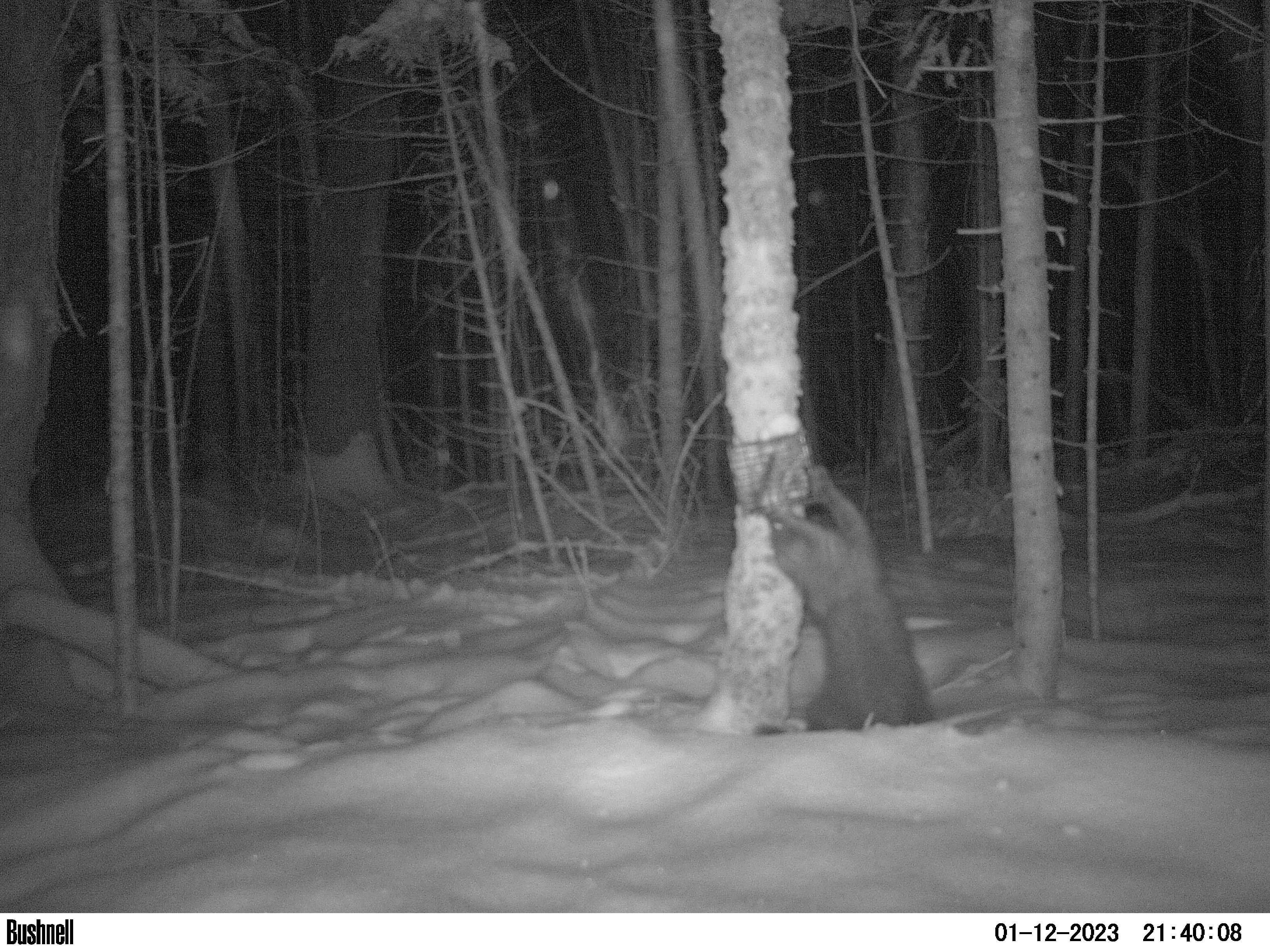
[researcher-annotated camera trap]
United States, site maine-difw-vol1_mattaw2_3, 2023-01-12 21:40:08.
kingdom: Animalia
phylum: Chordata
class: Mammalia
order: Carnivora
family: Mustelidae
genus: Pekania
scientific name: Pekania pennanti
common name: fisher